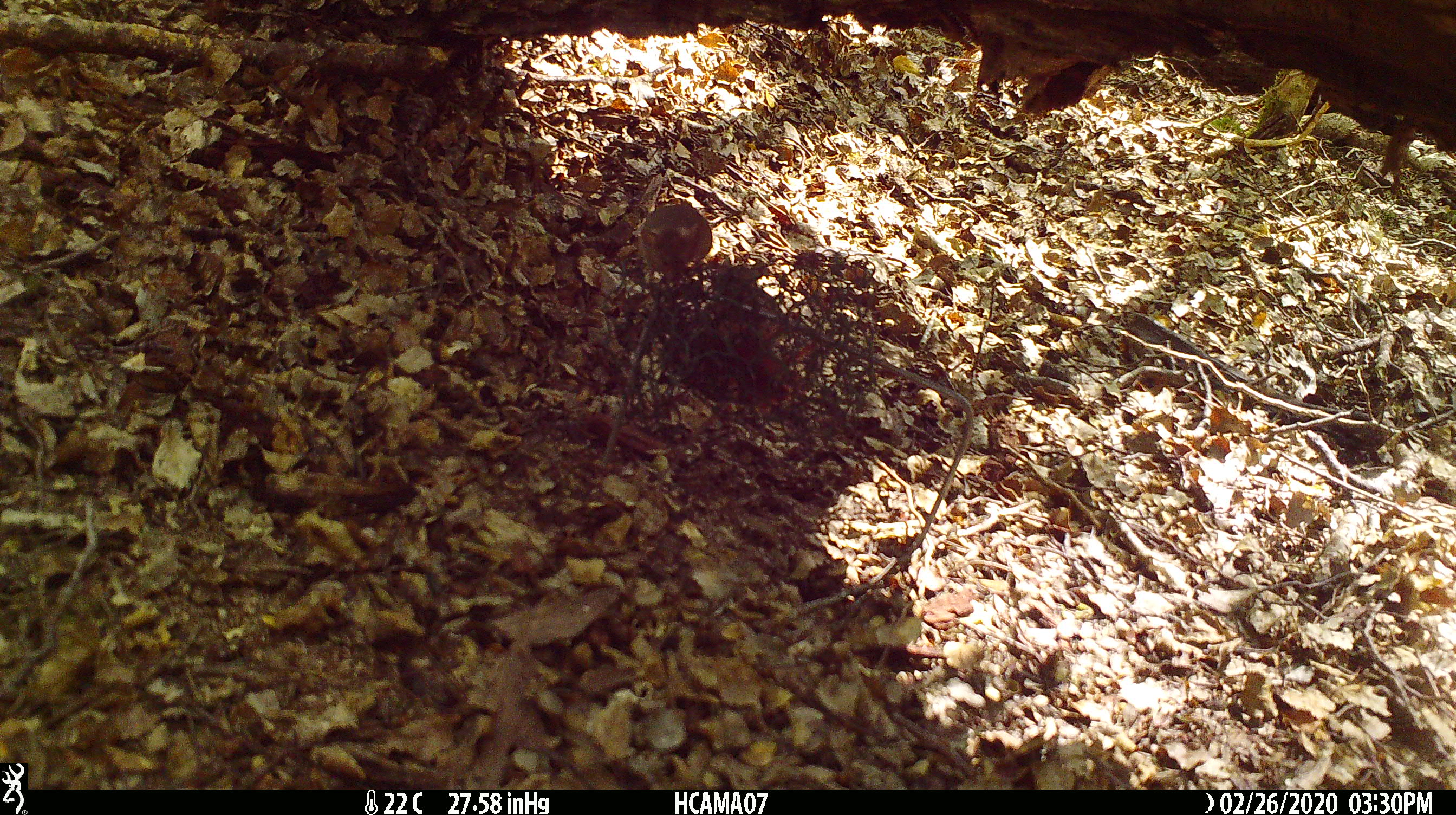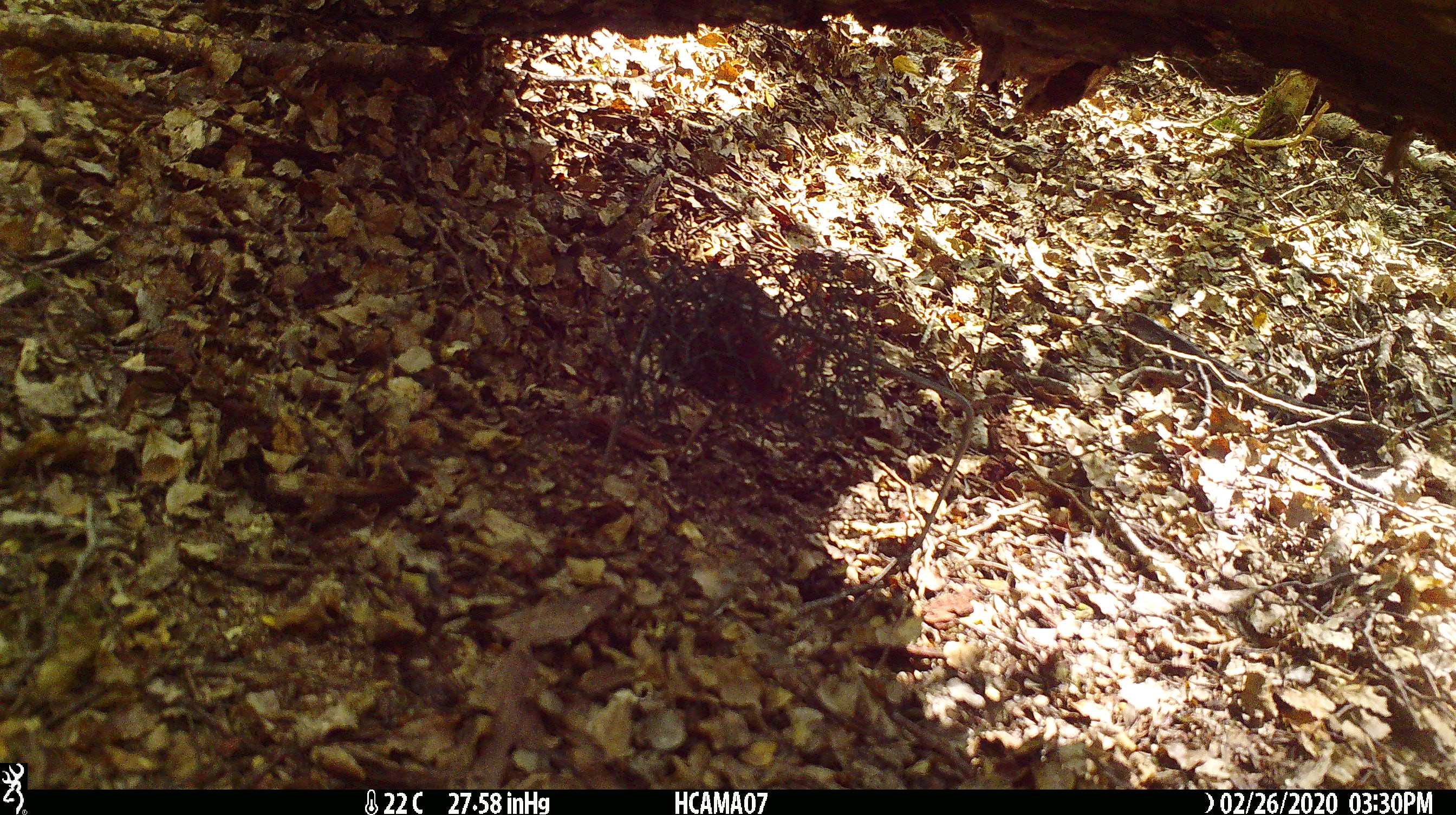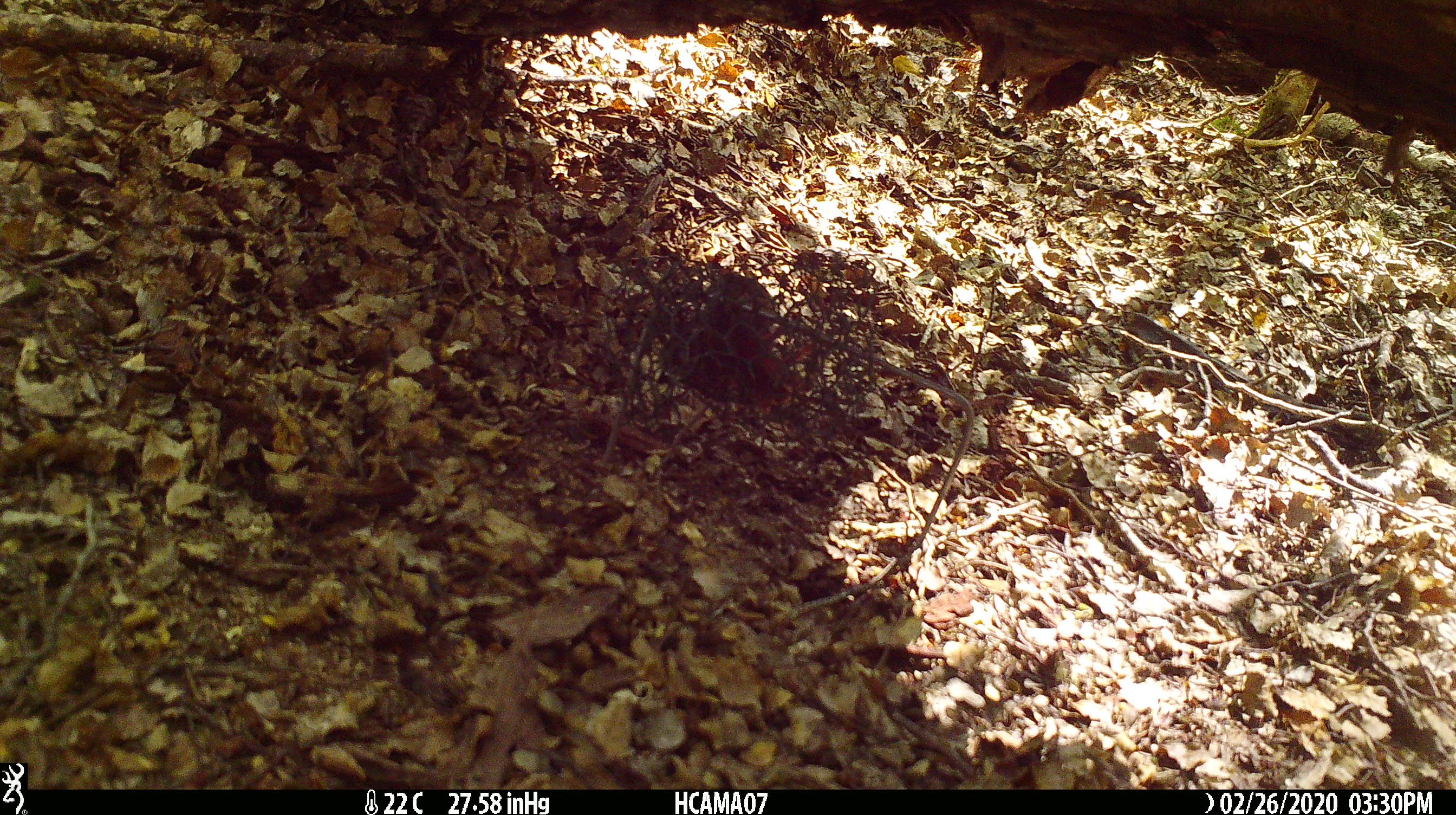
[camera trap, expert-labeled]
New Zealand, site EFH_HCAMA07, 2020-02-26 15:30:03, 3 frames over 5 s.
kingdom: Animalia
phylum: Chordata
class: Mammalia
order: Rodentia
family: Muridae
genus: Mus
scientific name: Mus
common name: mouse